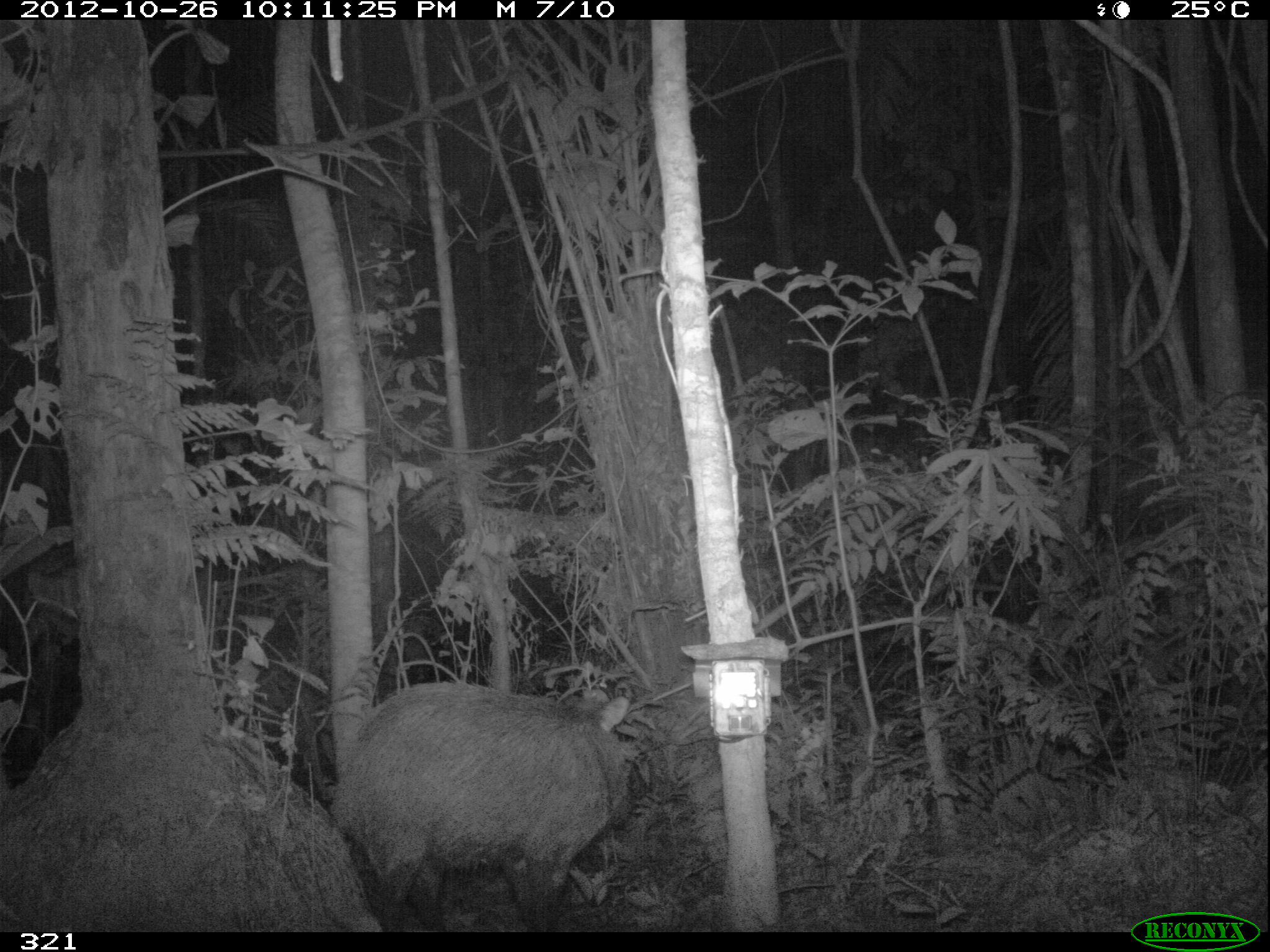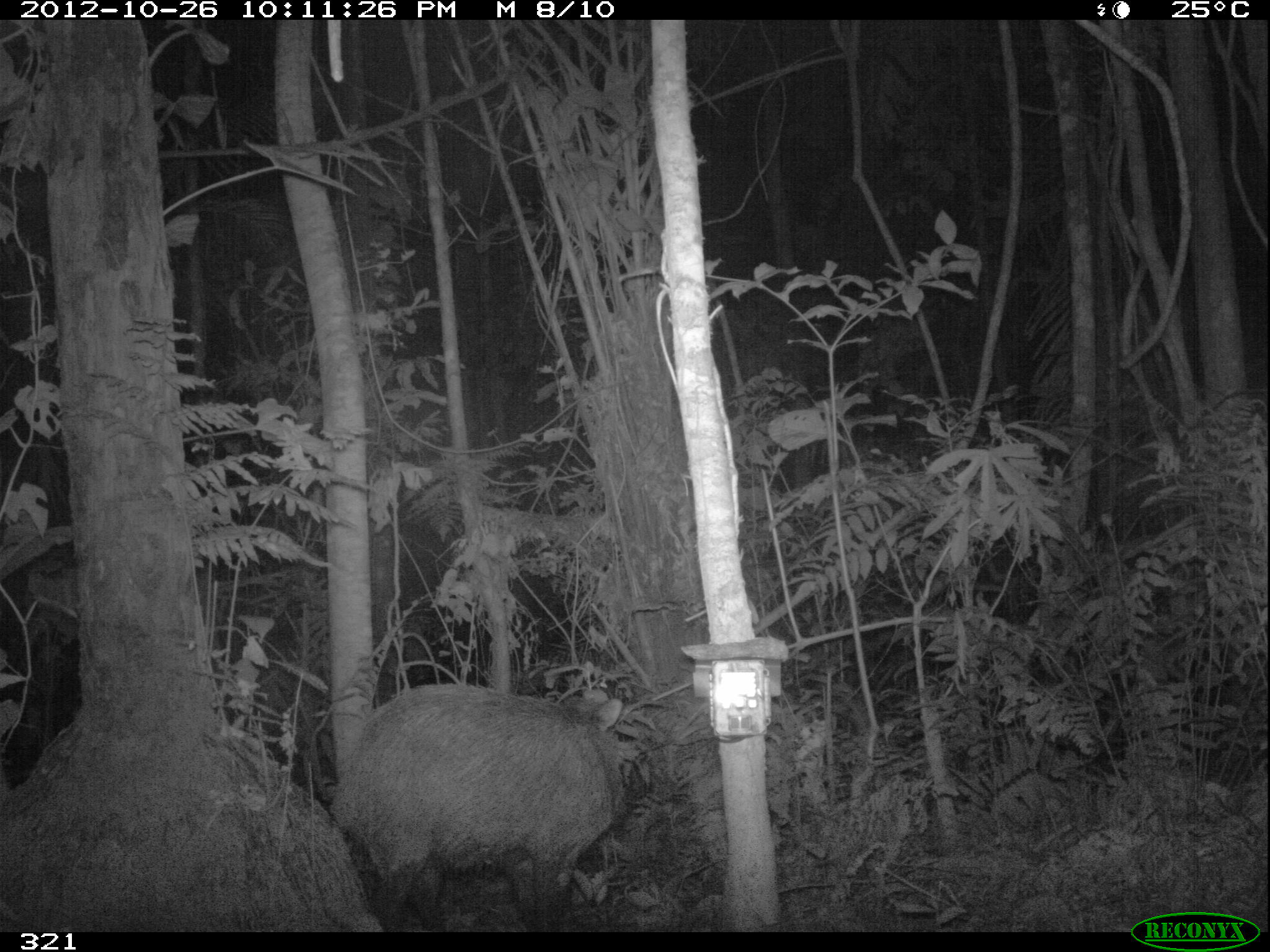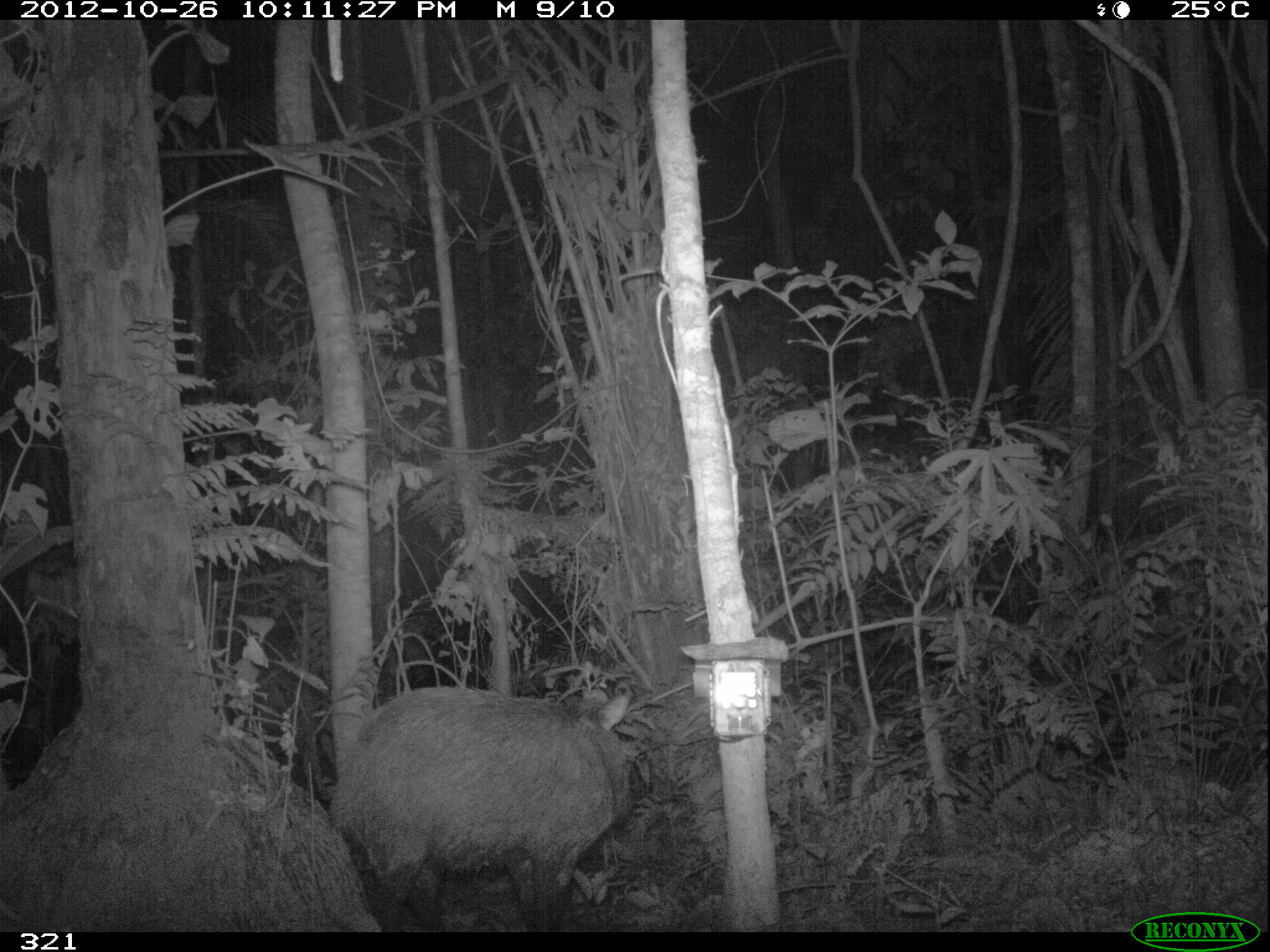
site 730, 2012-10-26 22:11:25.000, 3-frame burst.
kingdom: Animalia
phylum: Chordata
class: Mammalia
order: Artiodactyla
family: Tayassuidae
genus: Tayassu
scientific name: Tayassu pecari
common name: white-lipped peccary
Tayassu pecari (white-lipped peccary).